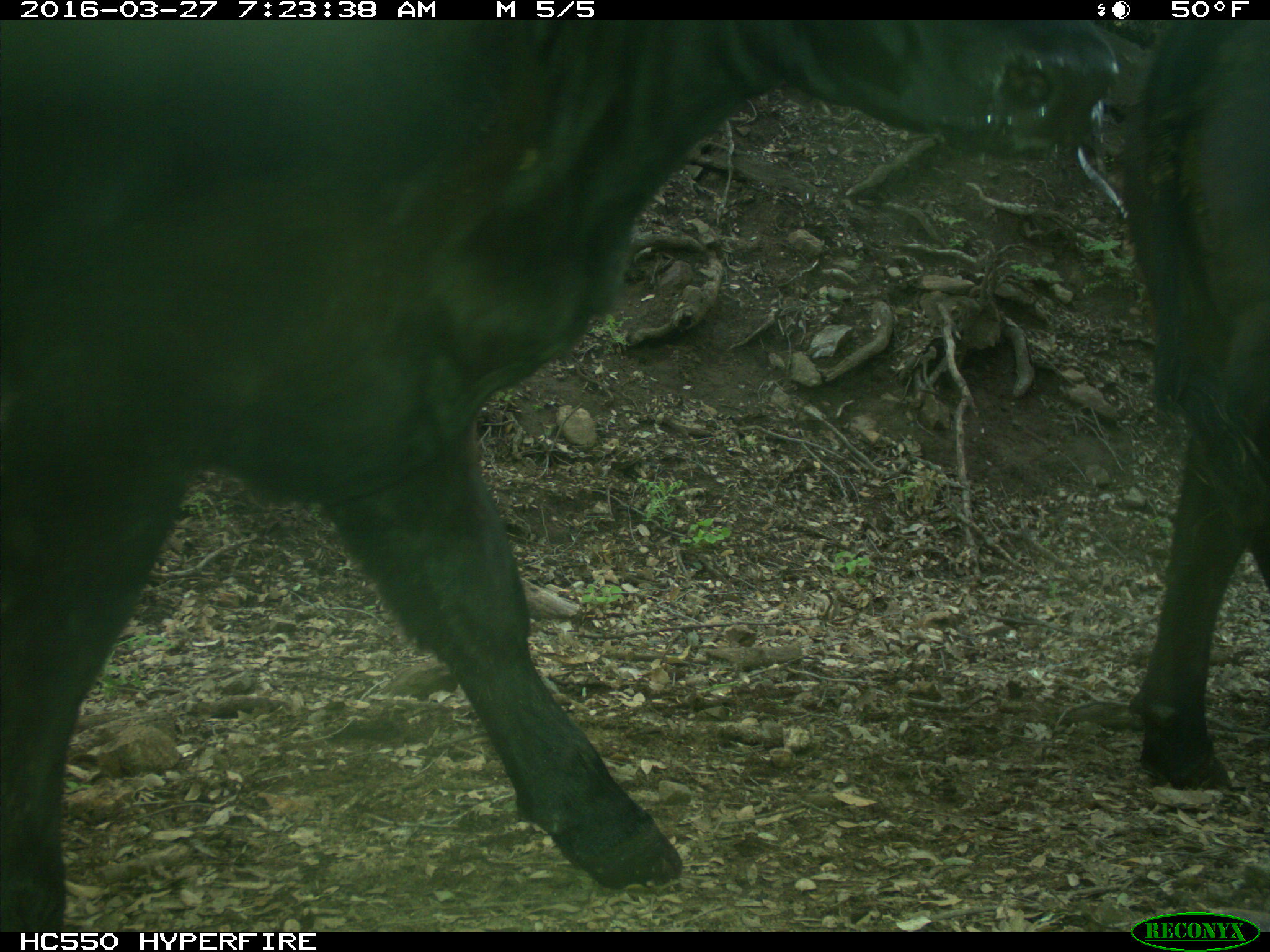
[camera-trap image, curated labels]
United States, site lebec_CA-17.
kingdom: Animalia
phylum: Chordata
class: Mammalia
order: Artiodactyla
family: Bovidae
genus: Bos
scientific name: Bos taurus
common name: domestic cow